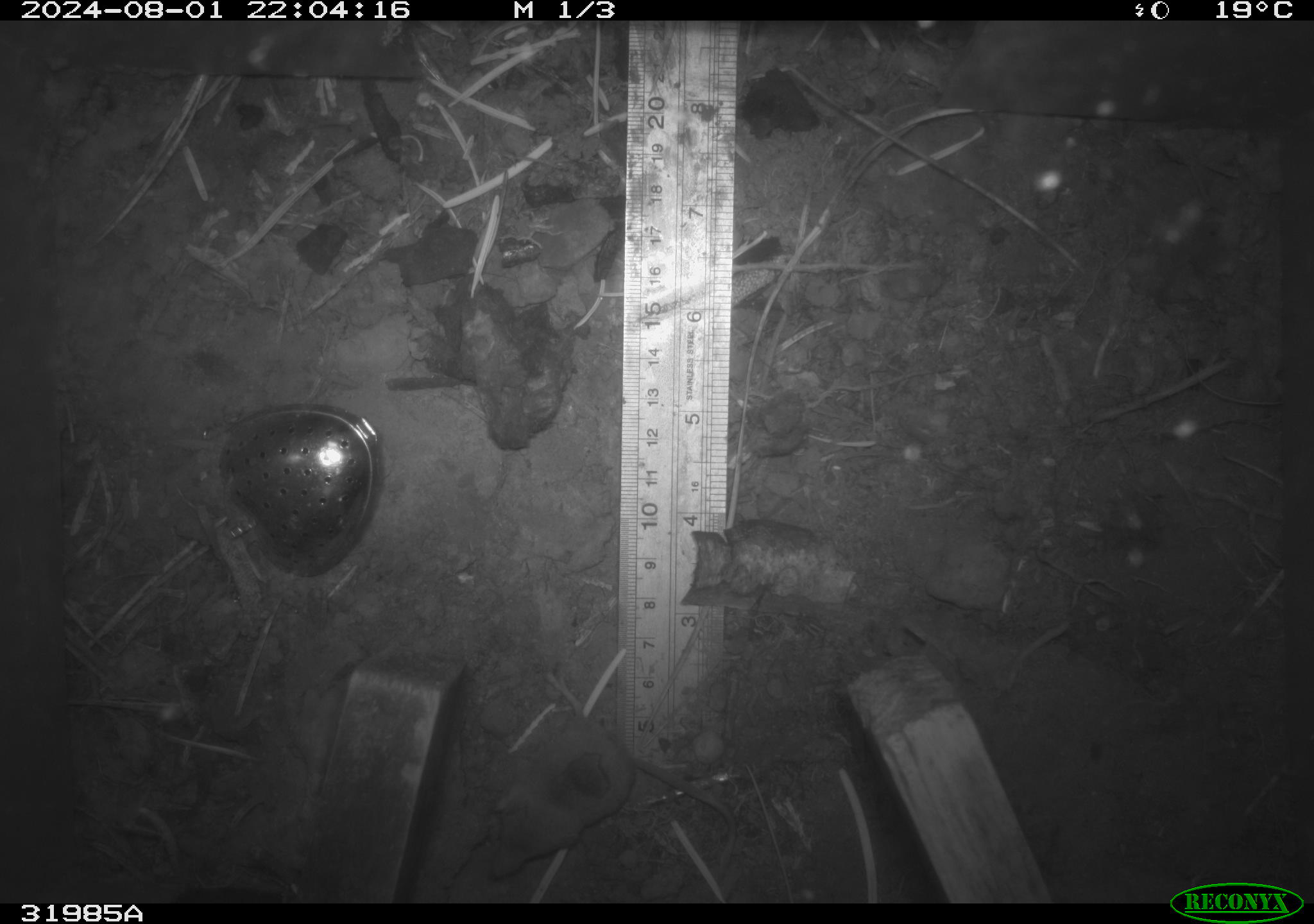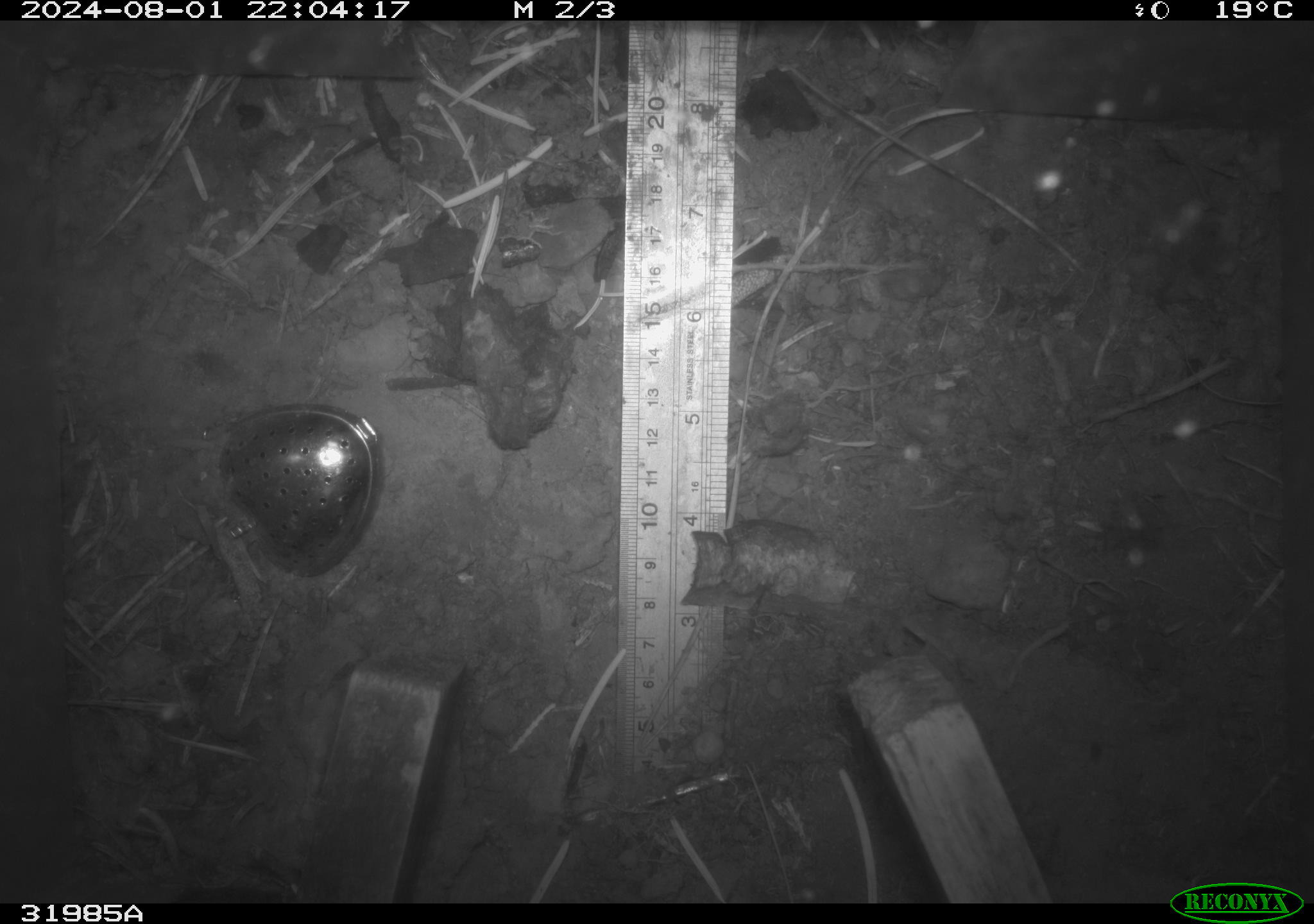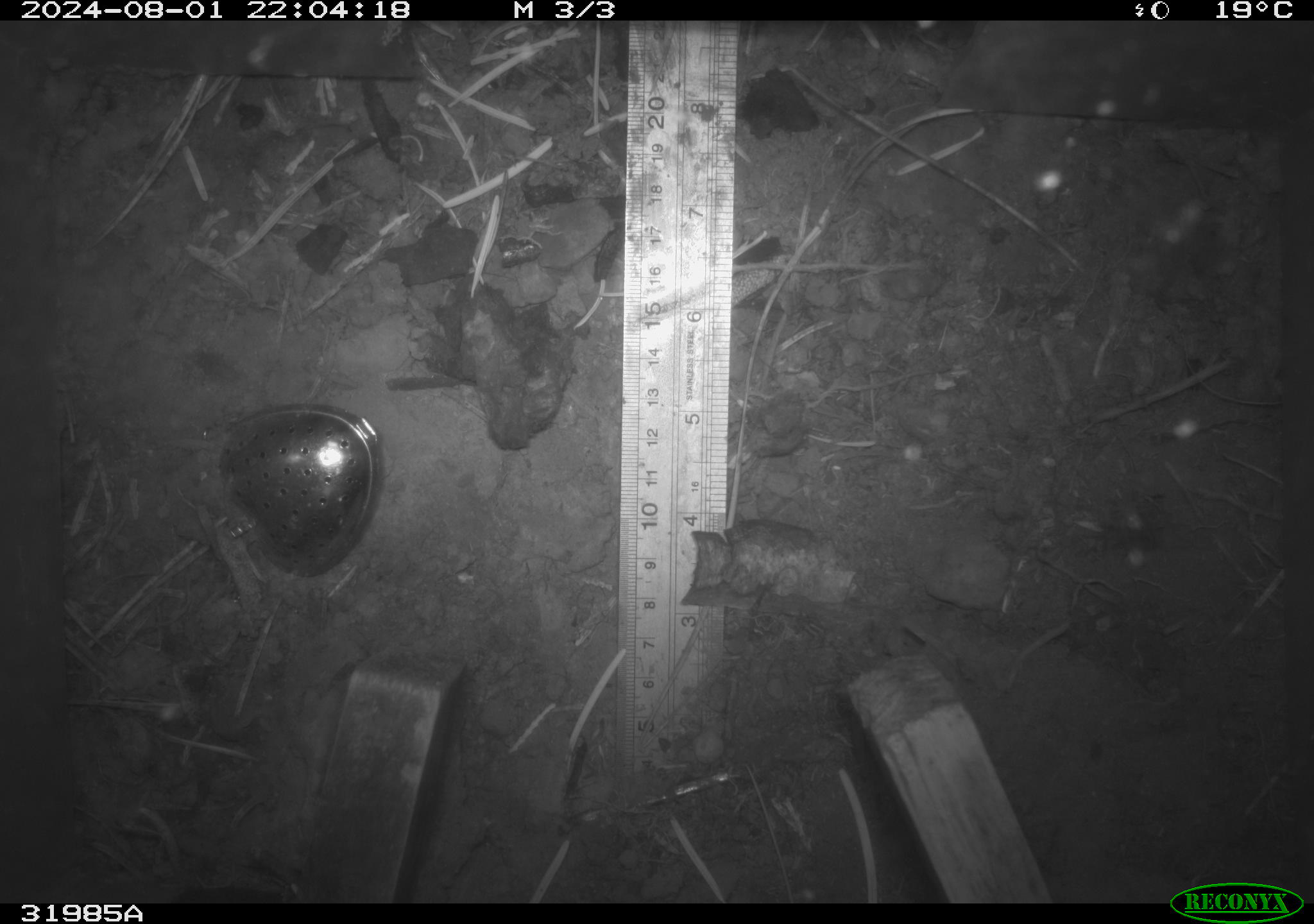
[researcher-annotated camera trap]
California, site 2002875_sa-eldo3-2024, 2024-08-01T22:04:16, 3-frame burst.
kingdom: Animalia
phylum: Chordata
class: Mammalia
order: Eulipotyphla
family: Soricidae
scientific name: Soricidae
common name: shrews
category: soricidae family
Soricidae family (shrews) (Soricidae).